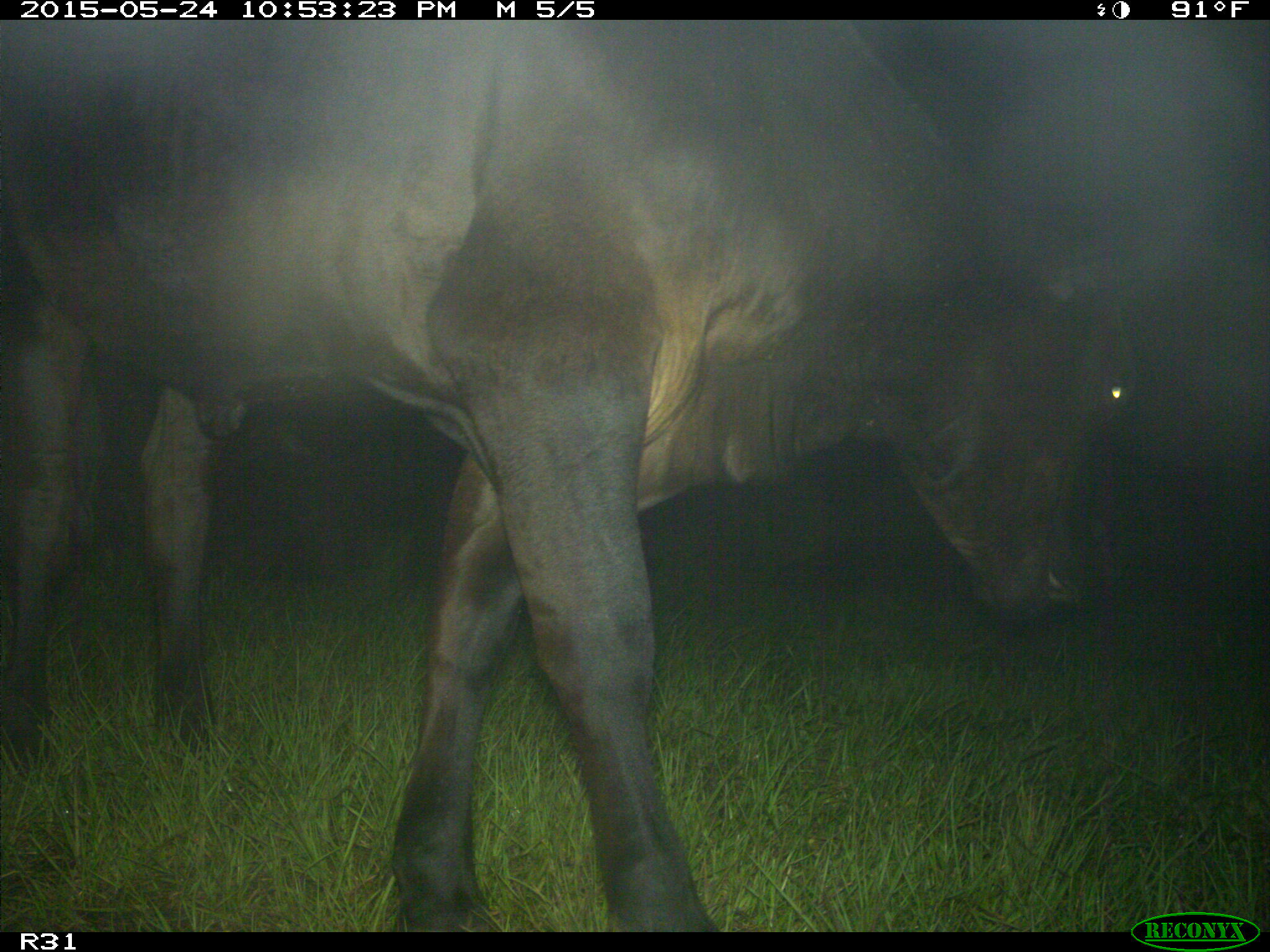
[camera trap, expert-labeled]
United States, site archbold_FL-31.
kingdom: Animalia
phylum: Chordata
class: Mammalia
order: Artiodactyla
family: Bovidae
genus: Bos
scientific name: Bos taurus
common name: domestic cow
Bos taurus (domestic cow).